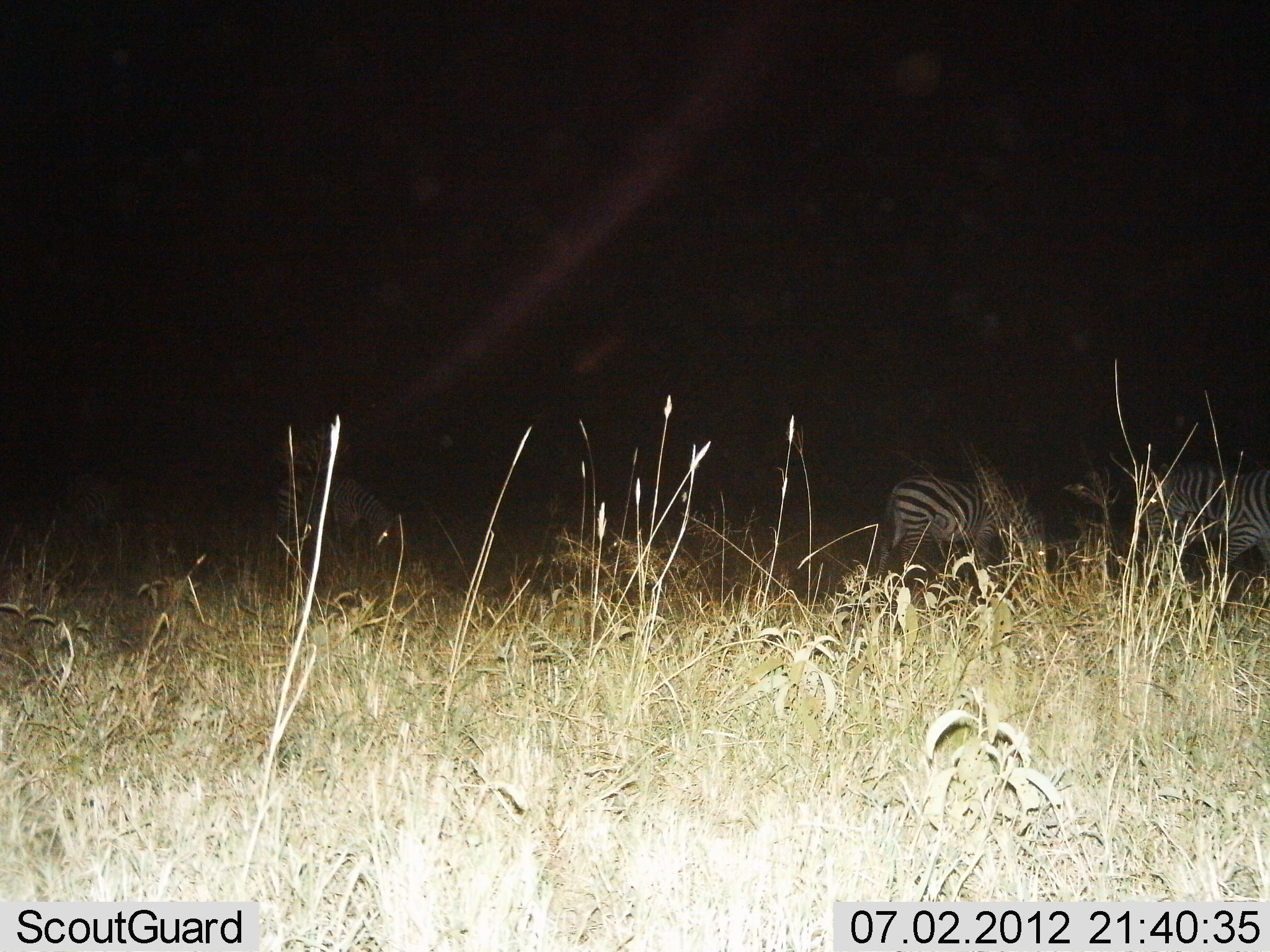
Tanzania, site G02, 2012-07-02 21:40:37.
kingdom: Animalia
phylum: Chordata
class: Mammalia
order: Perissodactyla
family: Equidae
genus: Equus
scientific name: Equus quagga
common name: plains zebra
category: zebra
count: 4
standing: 50%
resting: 10%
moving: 30%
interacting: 0%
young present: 0%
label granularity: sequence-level